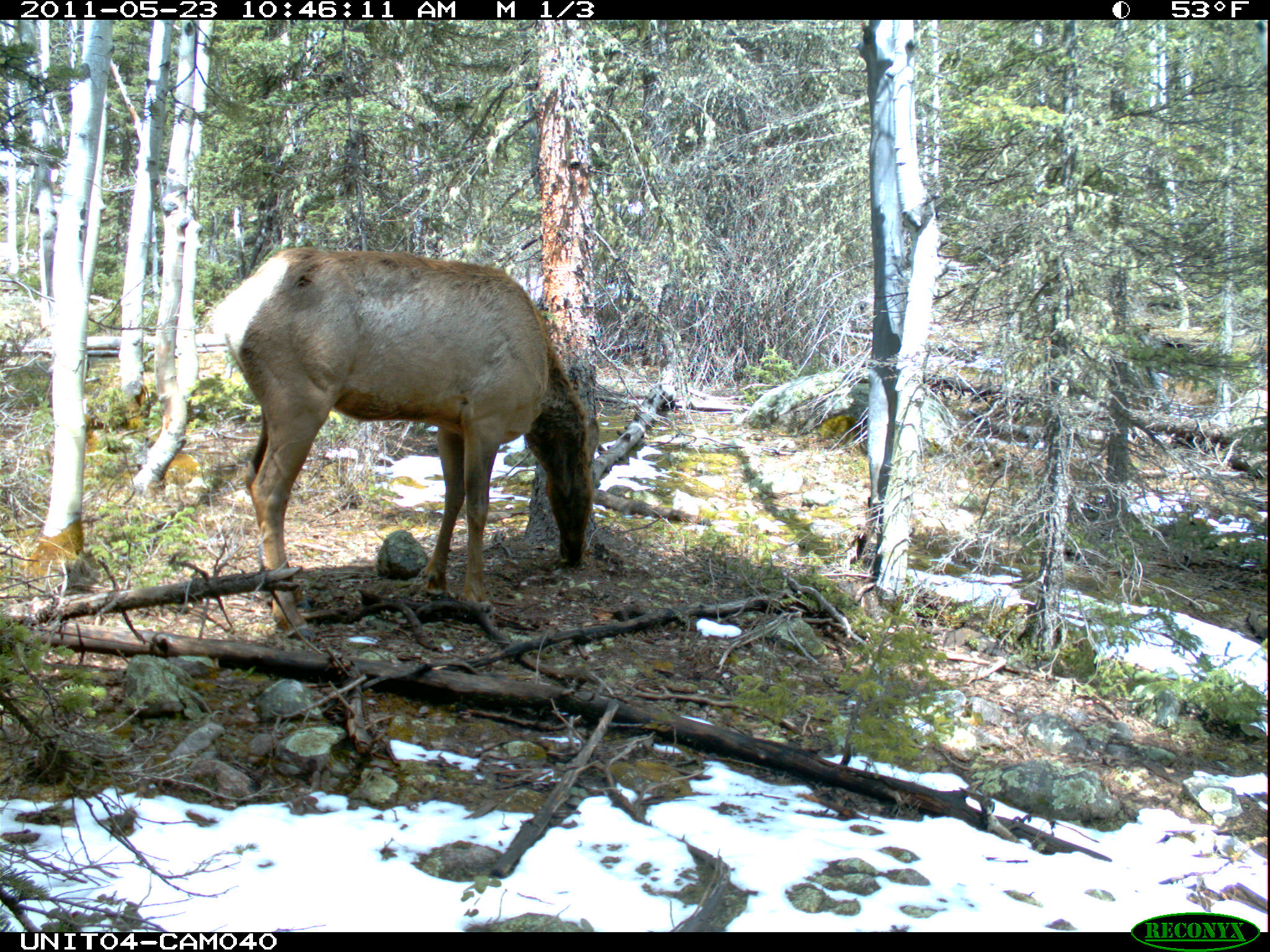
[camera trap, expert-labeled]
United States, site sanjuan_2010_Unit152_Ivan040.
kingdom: Animalia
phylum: Chordata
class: Mammalia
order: Artiodactyla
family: Cervidae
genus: Cervus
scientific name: Cervus elaphus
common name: red deer